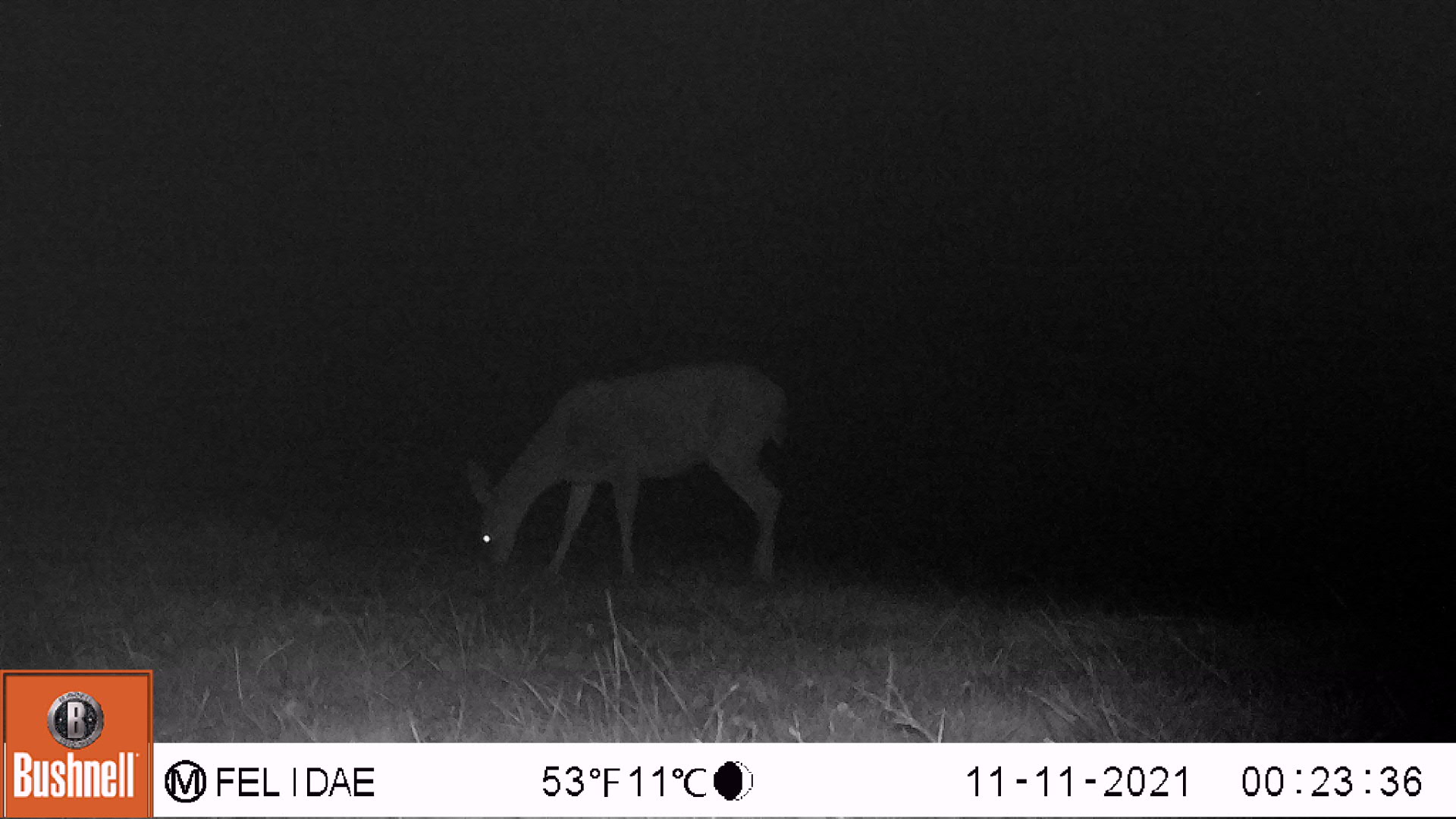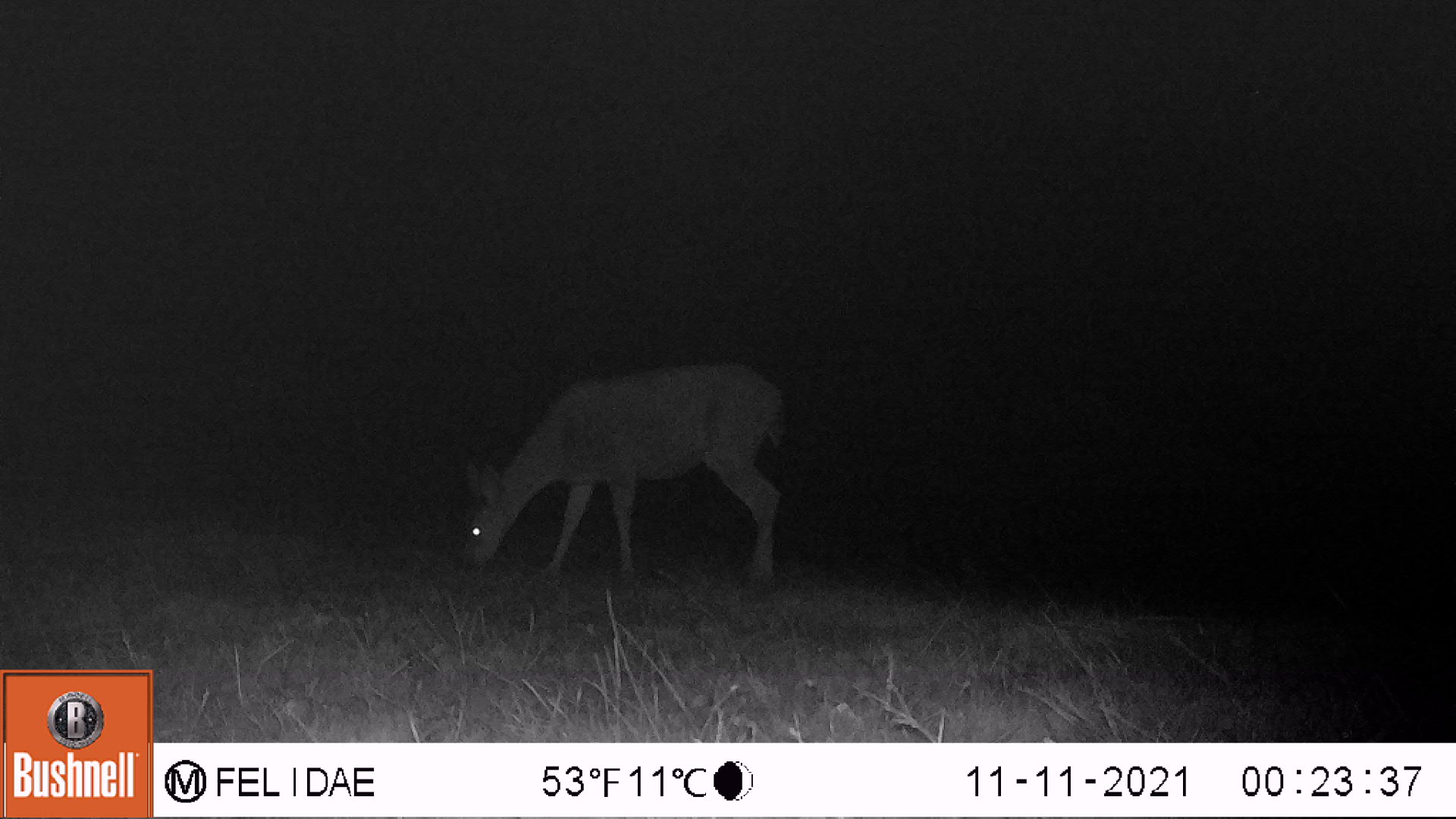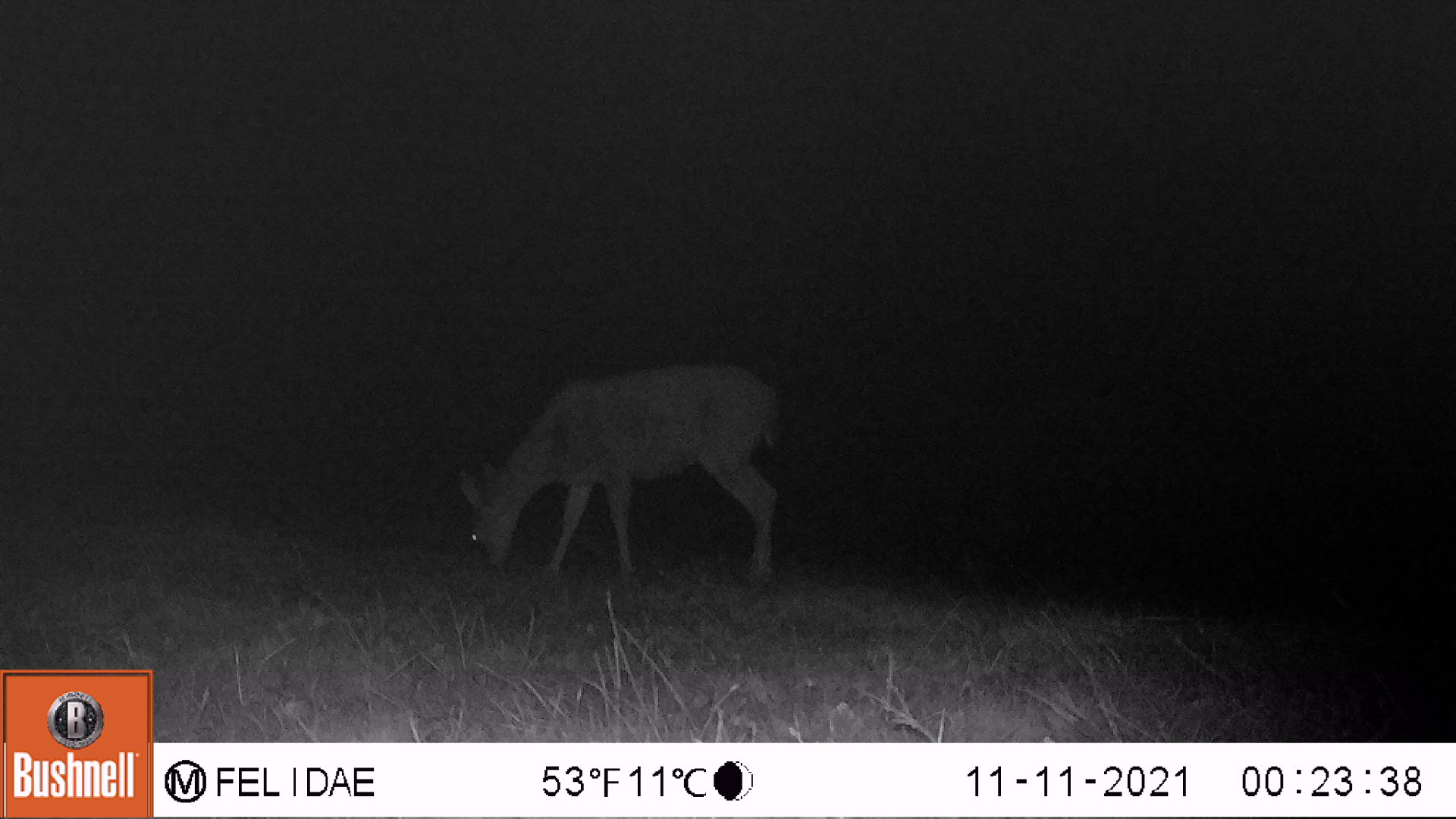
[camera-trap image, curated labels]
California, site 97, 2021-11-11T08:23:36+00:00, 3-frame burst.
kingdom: Animalia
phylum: Chordata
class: Mammalia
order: Artiodactyla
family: Cervidae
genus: Odocoileus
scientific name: Odocoileus hemionus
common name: mule deer